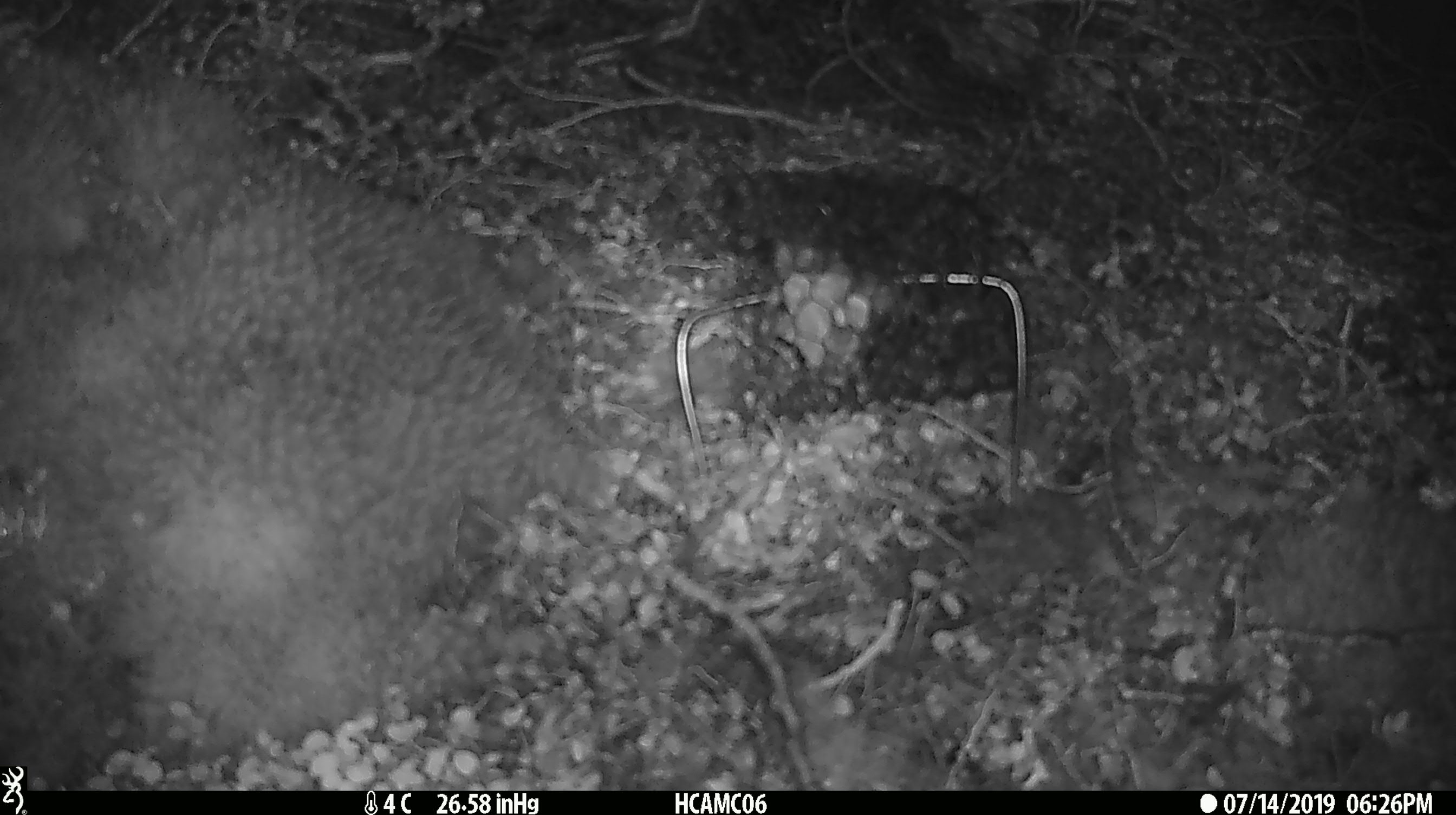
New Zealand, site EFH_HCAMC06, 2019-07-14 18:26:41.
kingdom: Animalia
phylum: Chordata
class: Mammalia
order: Rodentia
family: Muridae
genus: Mus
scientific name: Mus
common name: mouse